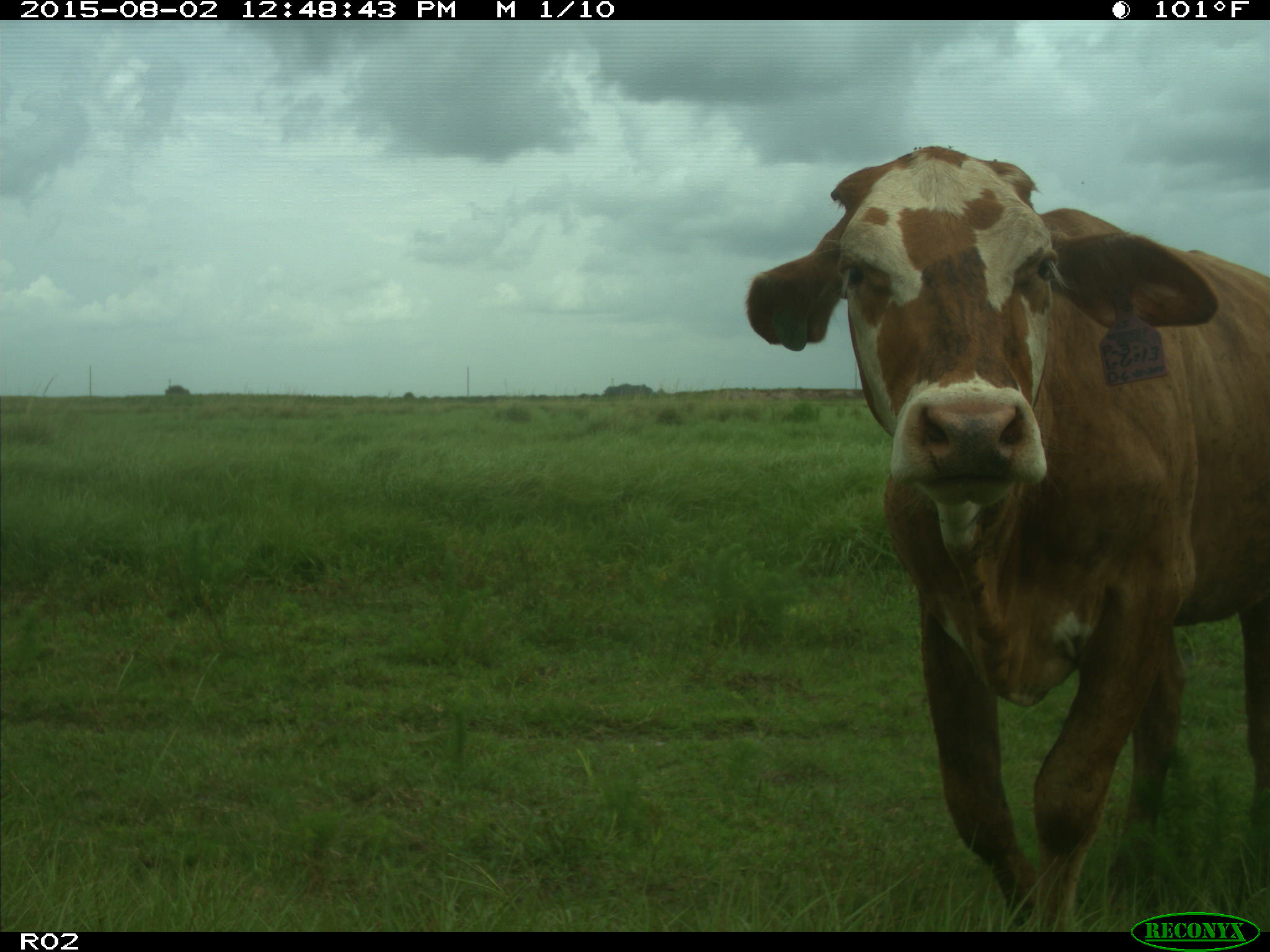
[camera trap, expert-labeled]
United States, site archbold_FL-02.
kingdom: Animalia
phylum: Chordata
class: Mammalia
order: Artiodactyla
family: Bovidae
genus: Bos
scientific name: Bos taurus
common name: domestic cow